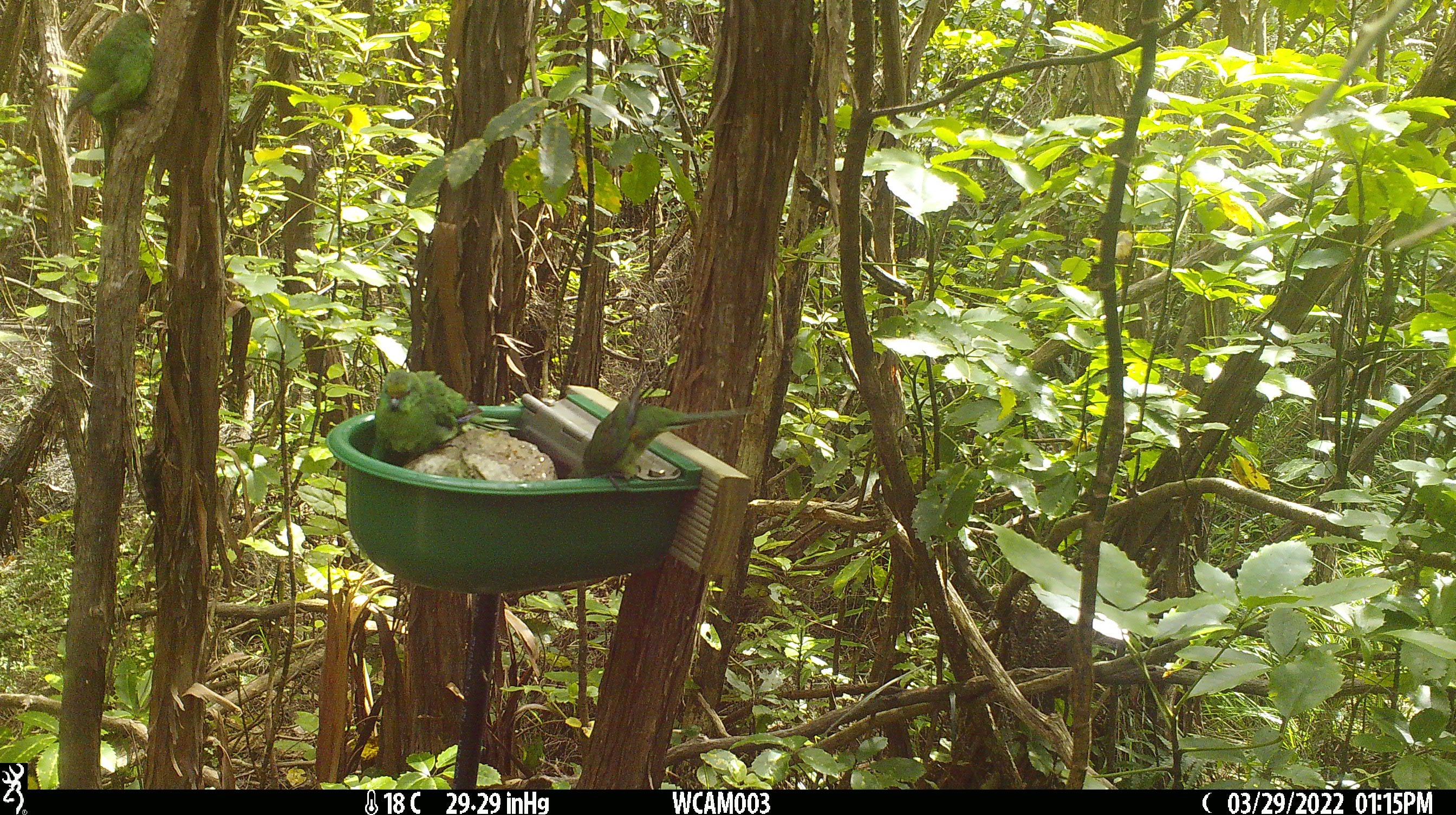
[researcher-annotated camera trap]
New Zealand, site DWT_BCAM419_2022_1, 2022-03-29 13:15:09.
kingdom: Animalia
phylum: Chordata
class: Aves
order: Psittaciformes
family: Psittaculidae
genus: Cyanoramphus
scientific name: Cyanoramphus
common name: parakeet